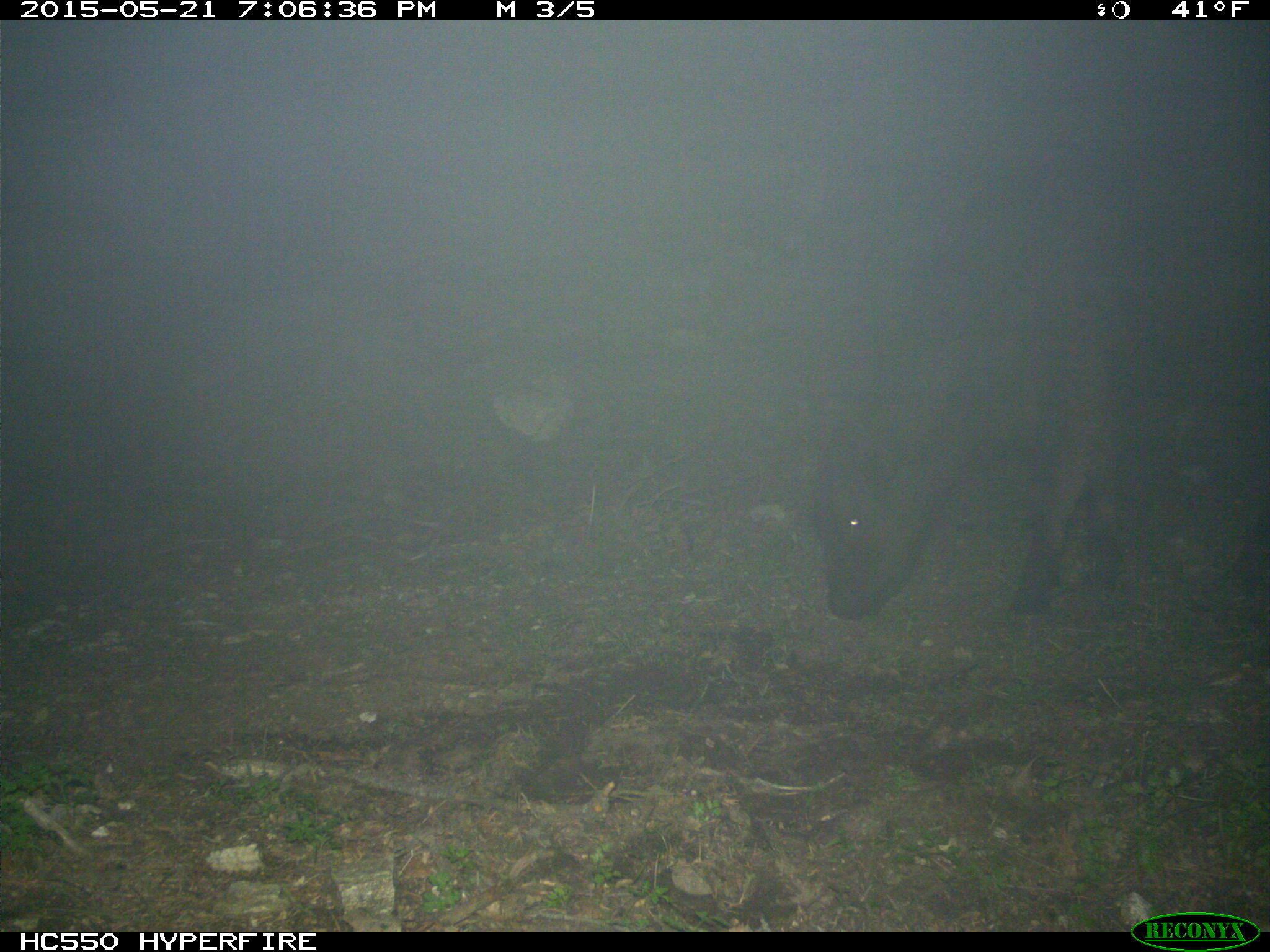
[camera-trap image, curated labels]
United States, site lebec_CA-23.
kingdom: Animalia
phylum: Chordata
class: Mammalia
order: Artiodactyla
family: Bovidae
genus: Bos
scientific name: Bos taurus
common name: domestic cow